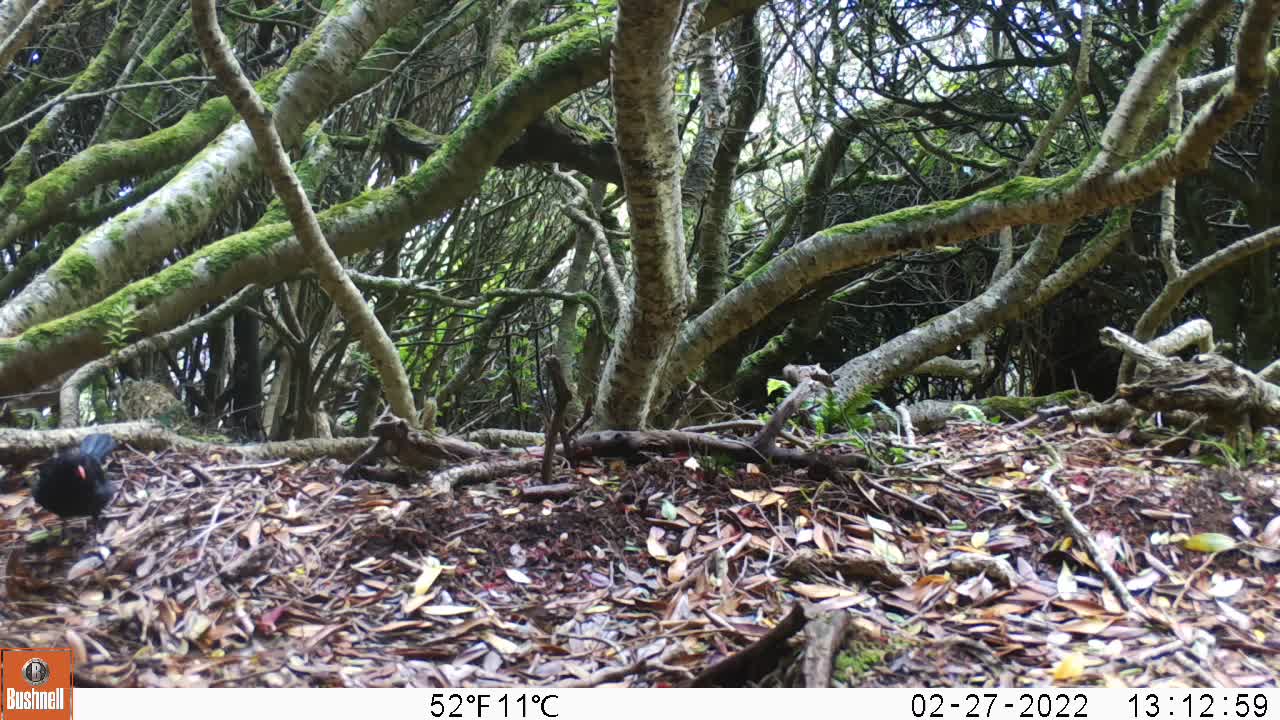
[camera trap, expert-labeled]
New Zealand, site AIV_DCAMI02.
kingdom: Animalia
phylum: Chordata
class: Aves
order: Passeriformes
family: Turdidae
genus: Turdus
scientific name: Turdus merula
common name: eurasian blackbird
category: blackbird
Blackbird (eurasian blackbird) (Turdus merula).